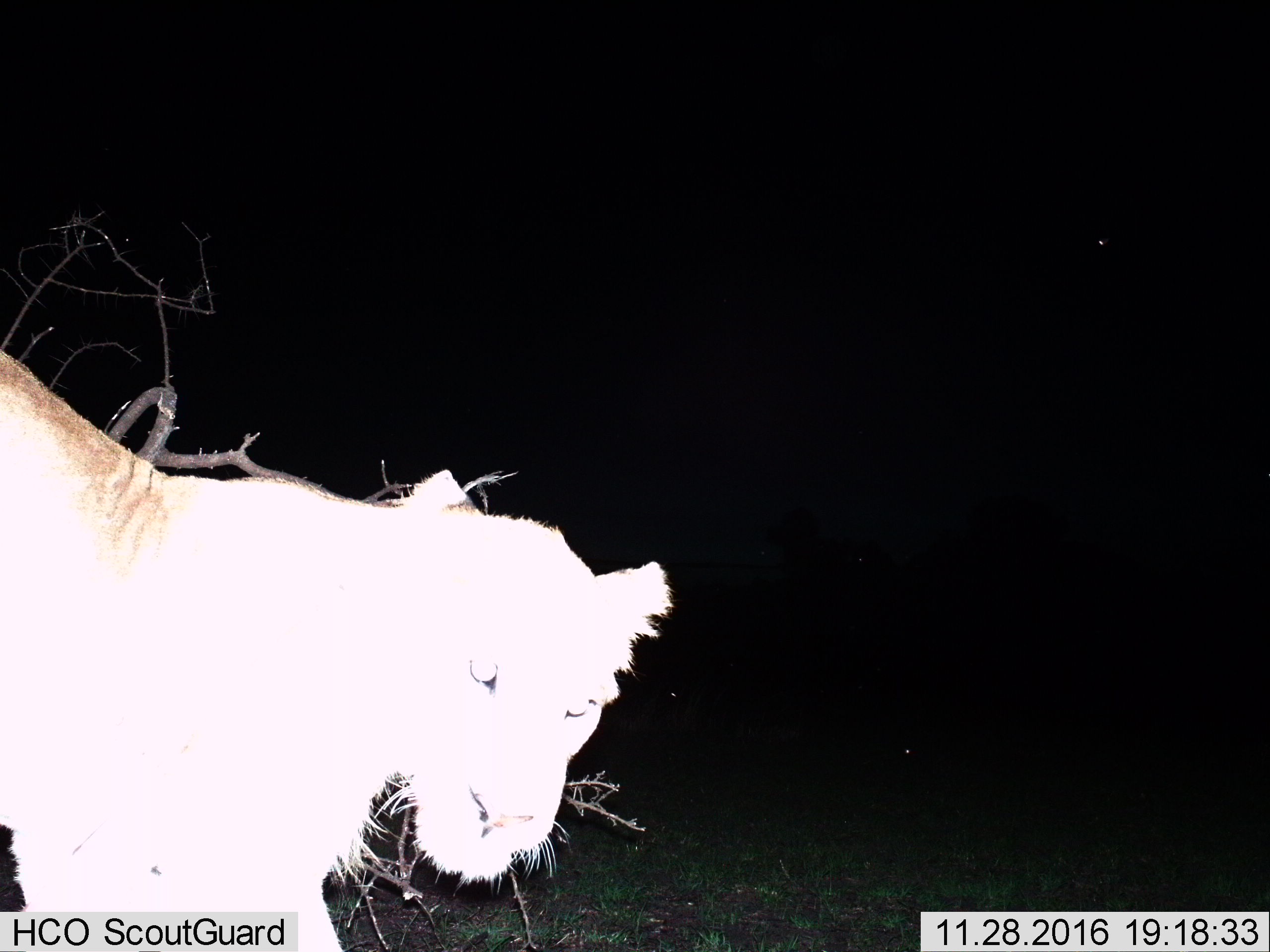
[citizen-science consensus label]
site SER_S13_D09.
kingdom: Animalia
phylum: Chordata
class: Mammalia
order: Carnivora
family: Felidae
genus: Panthera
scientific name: Panthera leo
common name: lion female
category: lionfemale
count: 1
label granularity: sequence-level